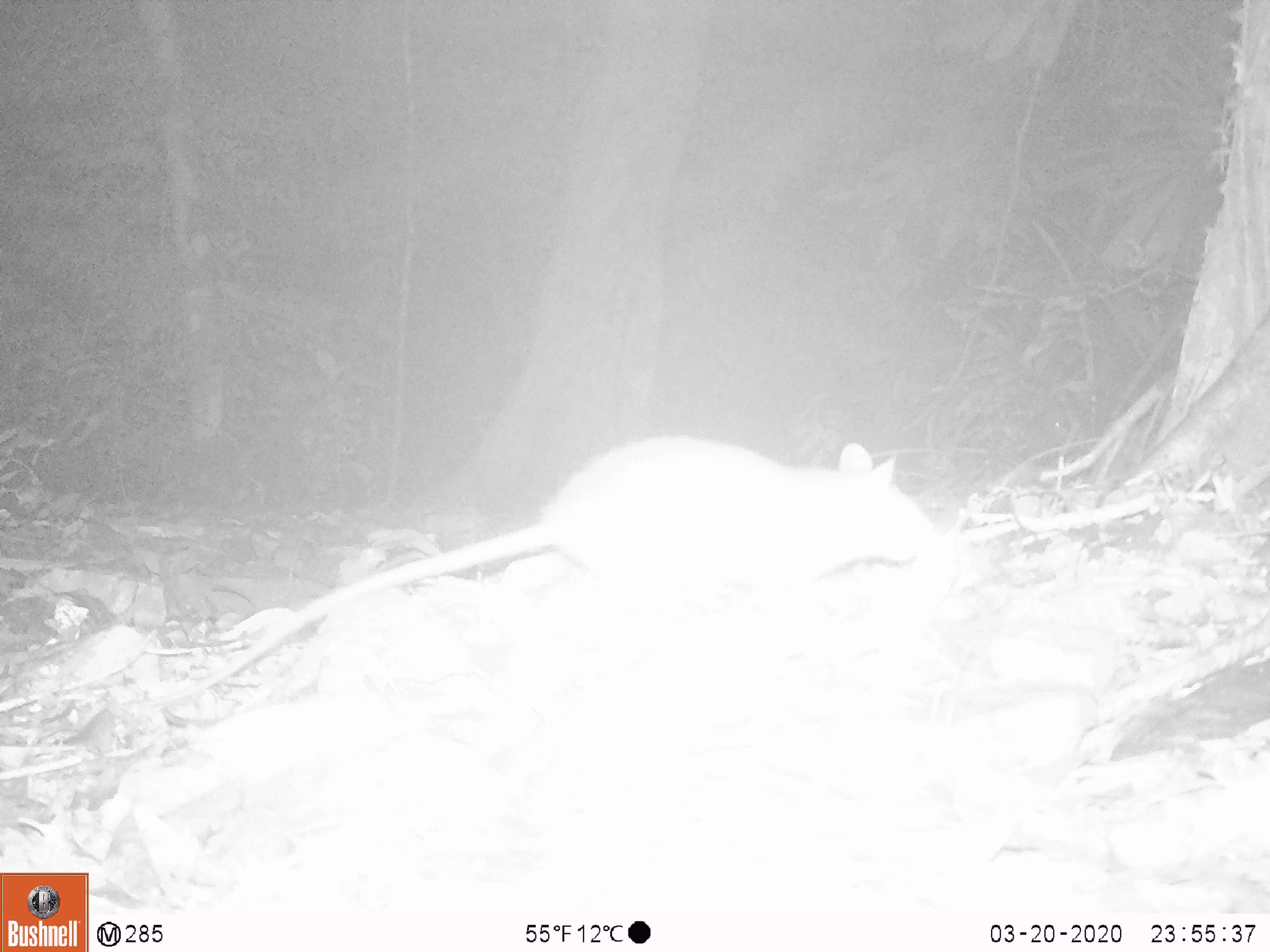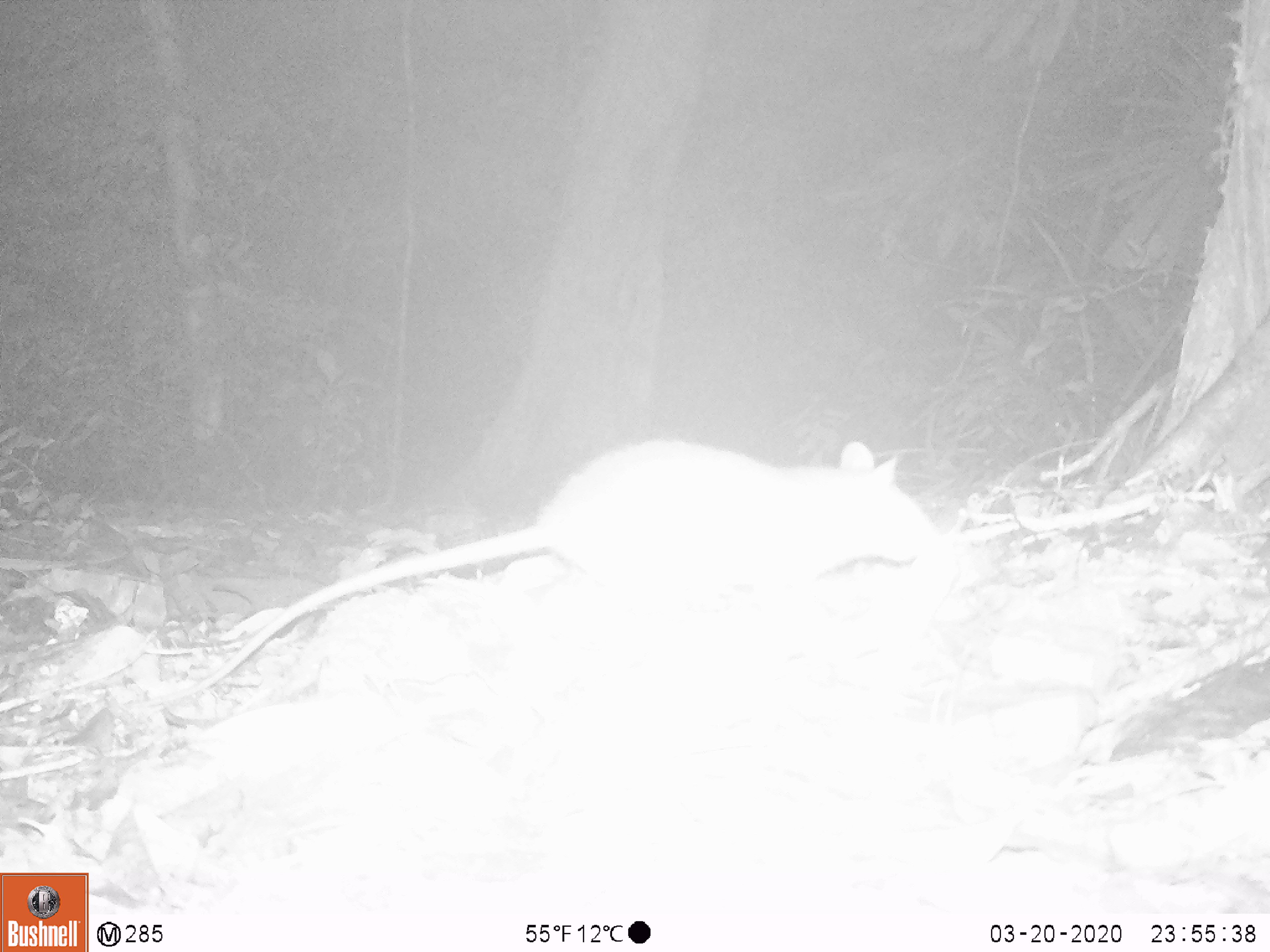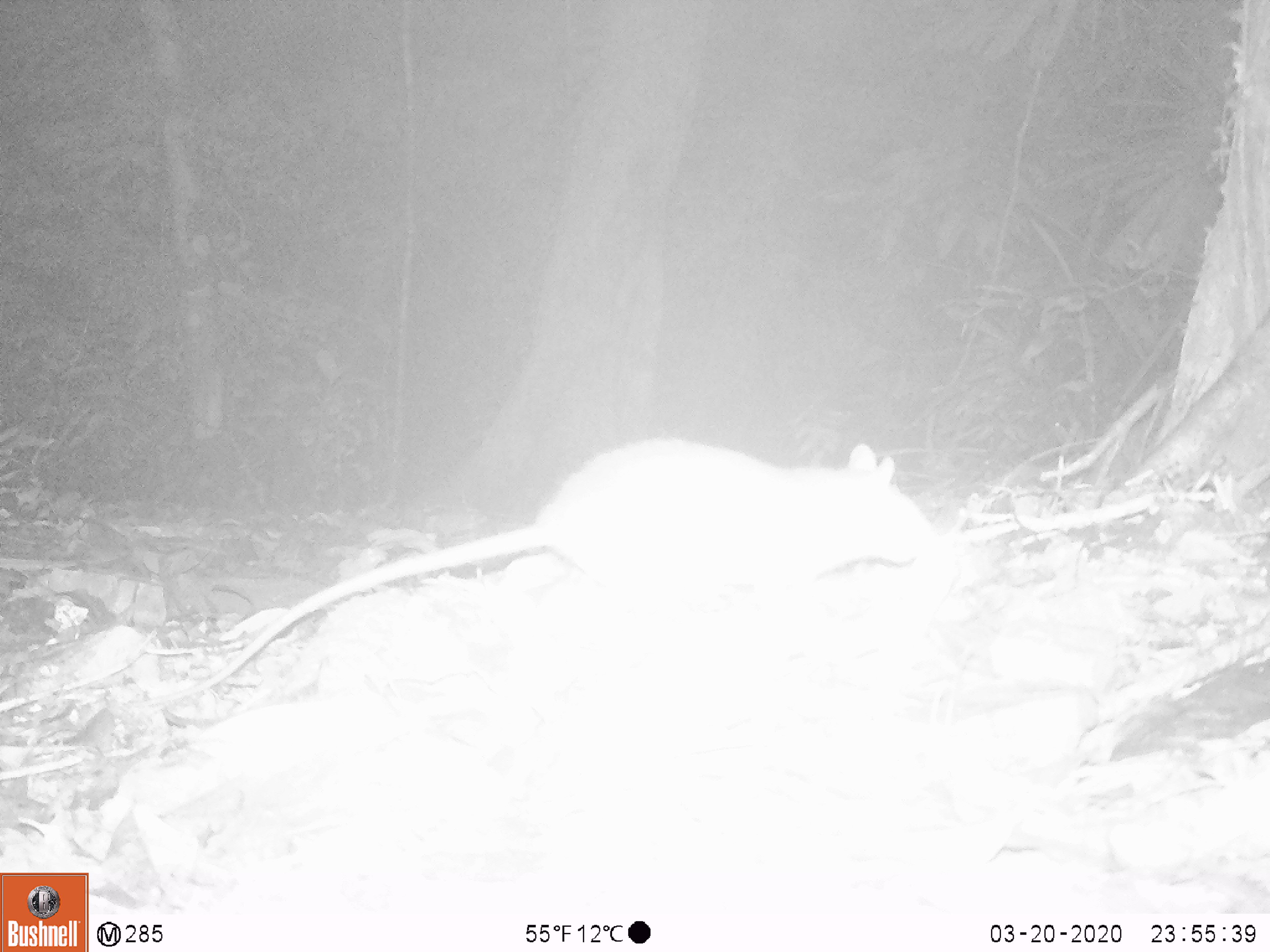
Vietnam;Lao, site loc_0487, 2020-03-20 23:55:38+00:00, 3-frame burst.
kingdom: Animalia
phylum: Chordata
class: Mammalia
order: Rodentia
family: Muridae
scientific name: Muridae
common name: old-world mice and rats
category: unidentified murid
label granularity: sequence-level